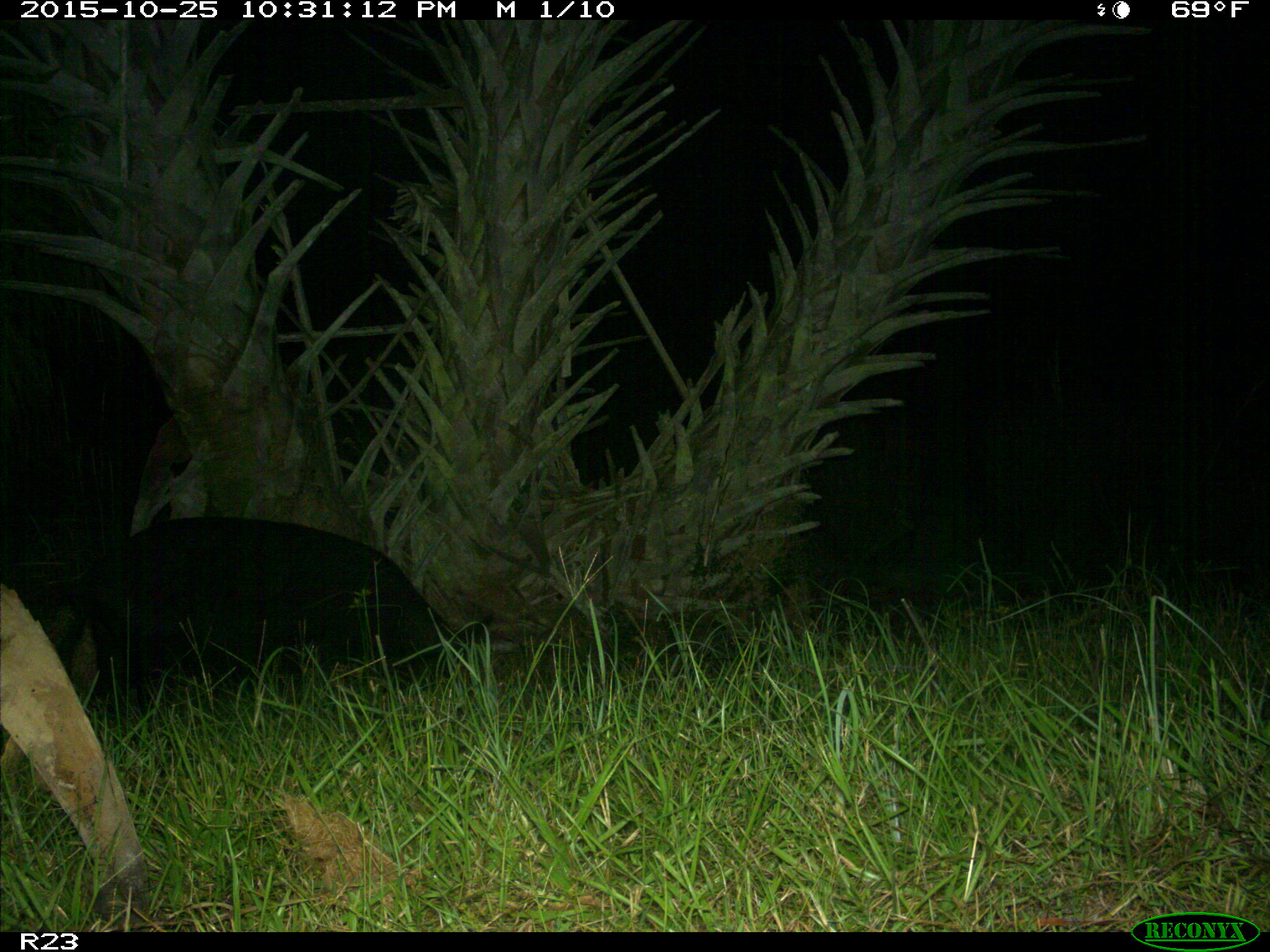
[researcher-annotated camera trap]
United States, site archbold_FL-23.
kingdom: Animalia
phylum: Chordata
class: Mammalia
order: Artiodactyla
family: Suidae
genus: Sus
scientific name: Sus scrofa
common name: wild boar